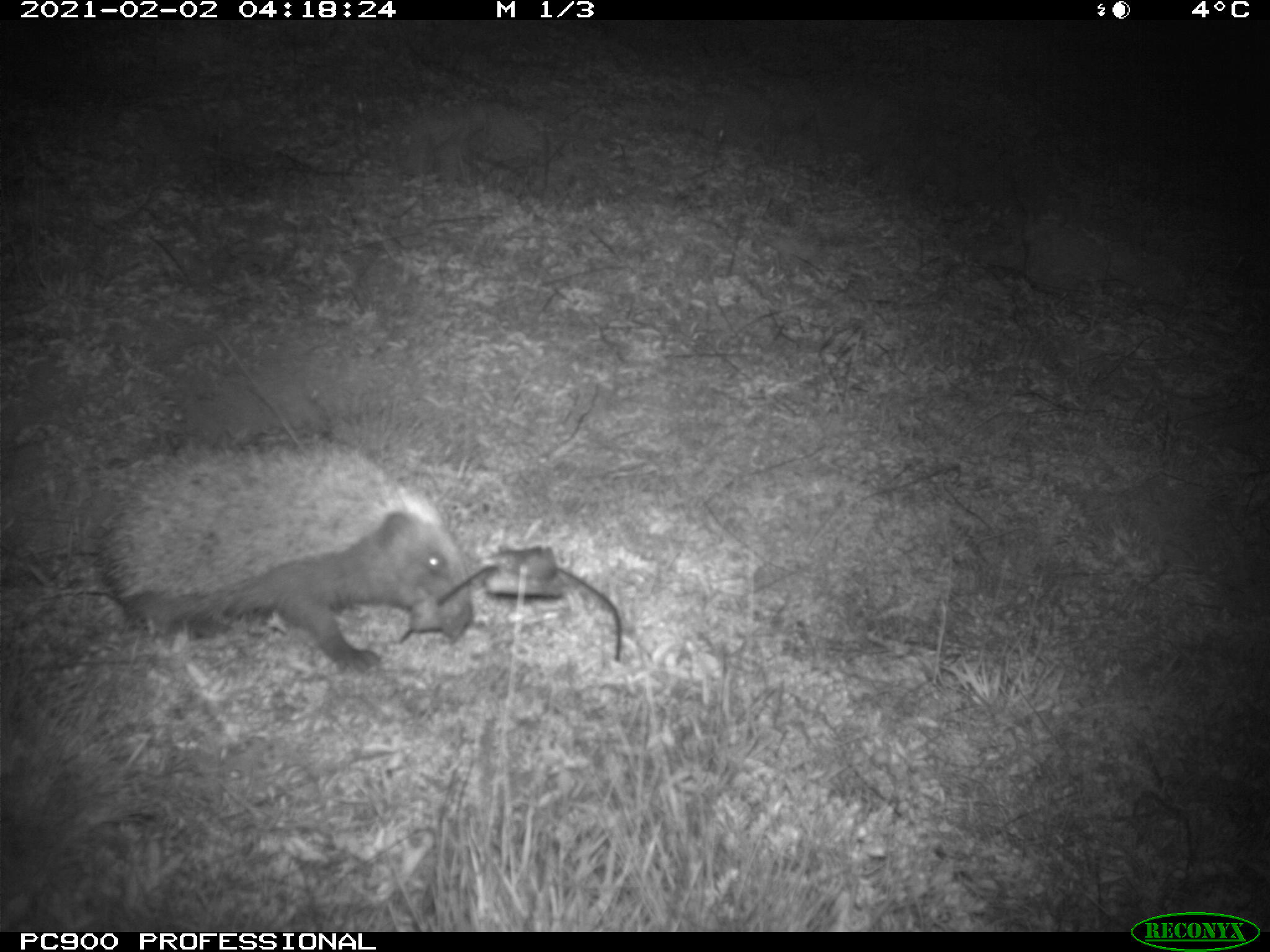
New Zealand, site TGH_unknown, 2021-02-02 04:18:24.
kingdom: Animalia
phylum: Chordata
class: Mammalia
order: Eulipotyphla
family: Erinaceidae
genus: Erinaceus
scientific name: Erinaceus europaeus europaeus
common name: european hedgehog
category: hedgehog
Hedgehog (european hedgehog) (Erinaceus europaeus europaeus).